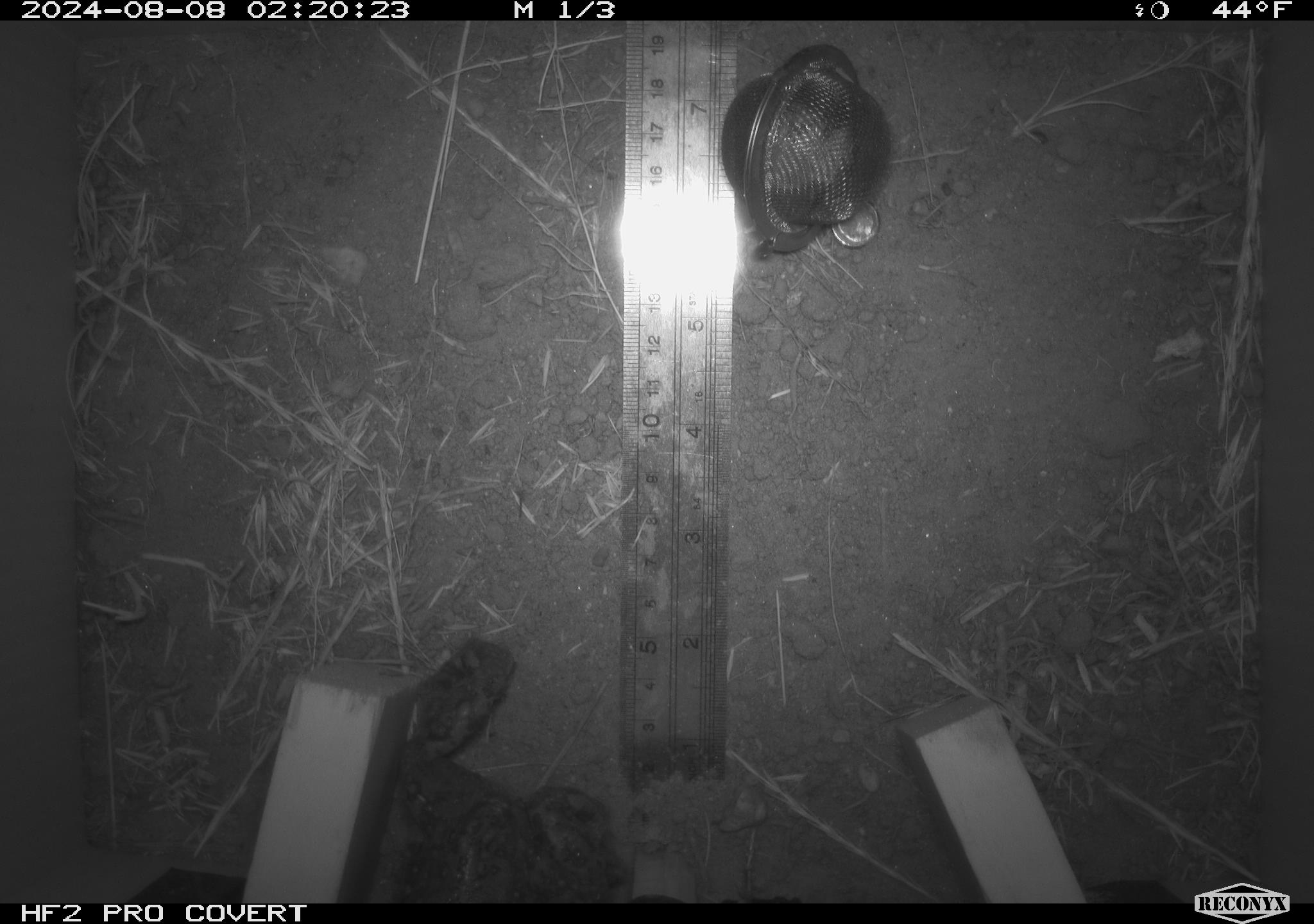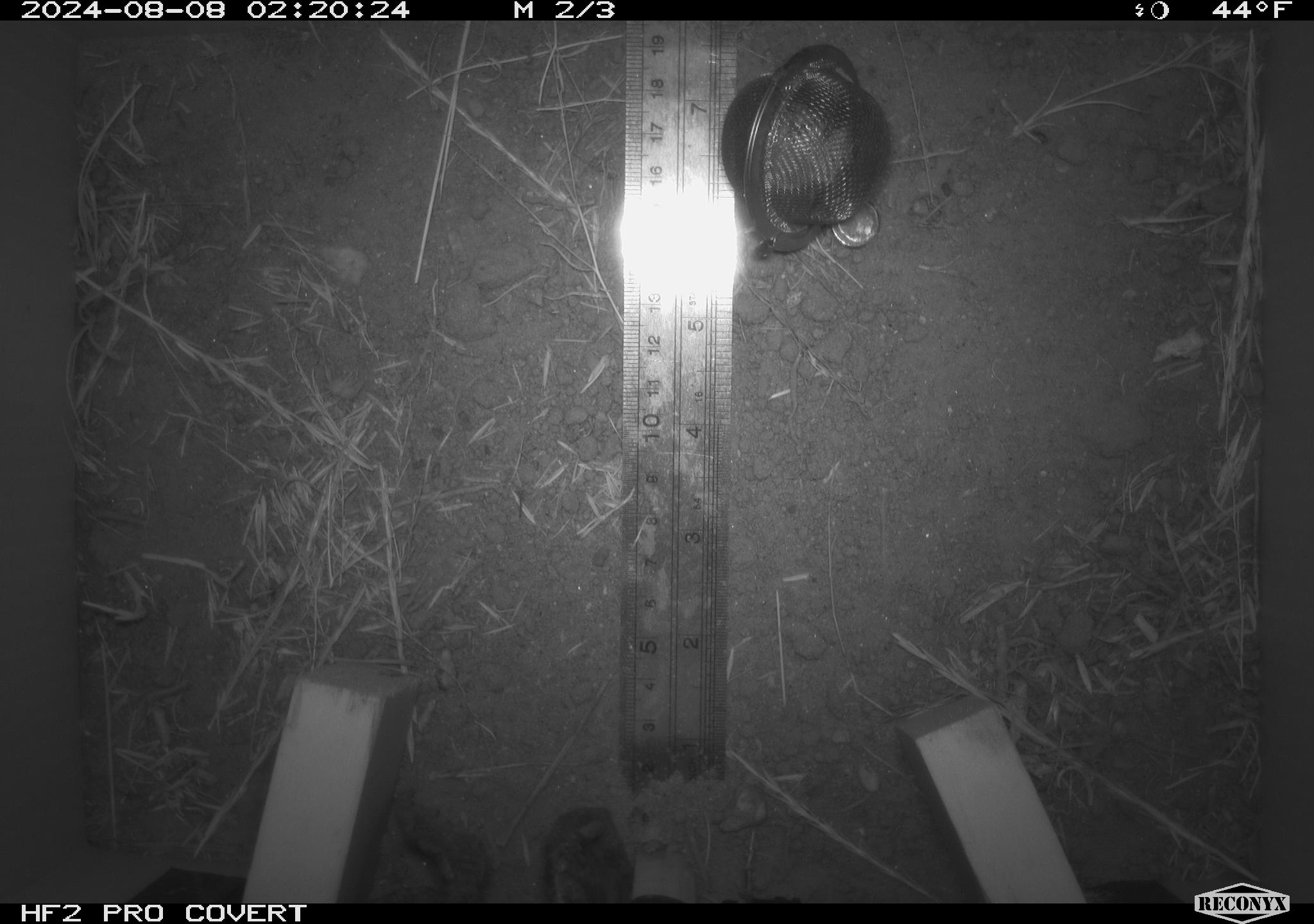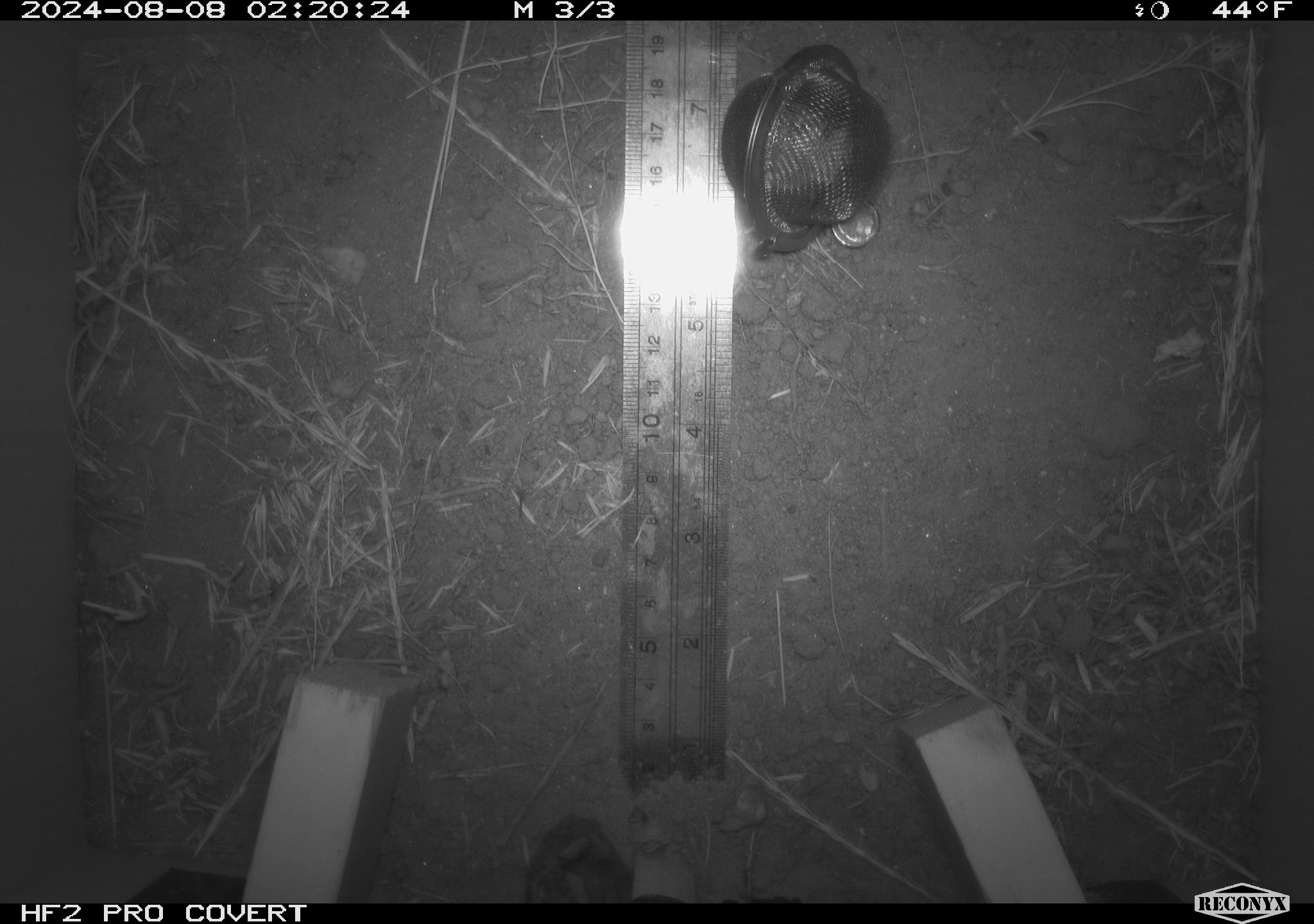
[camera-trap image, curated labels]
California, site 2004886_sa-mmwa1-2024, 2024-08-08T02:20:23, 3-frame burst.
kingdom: Animalia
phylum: Chordata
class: Amphibia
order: Anura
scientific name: Anura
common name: frogs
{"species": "frogs (Anura)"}